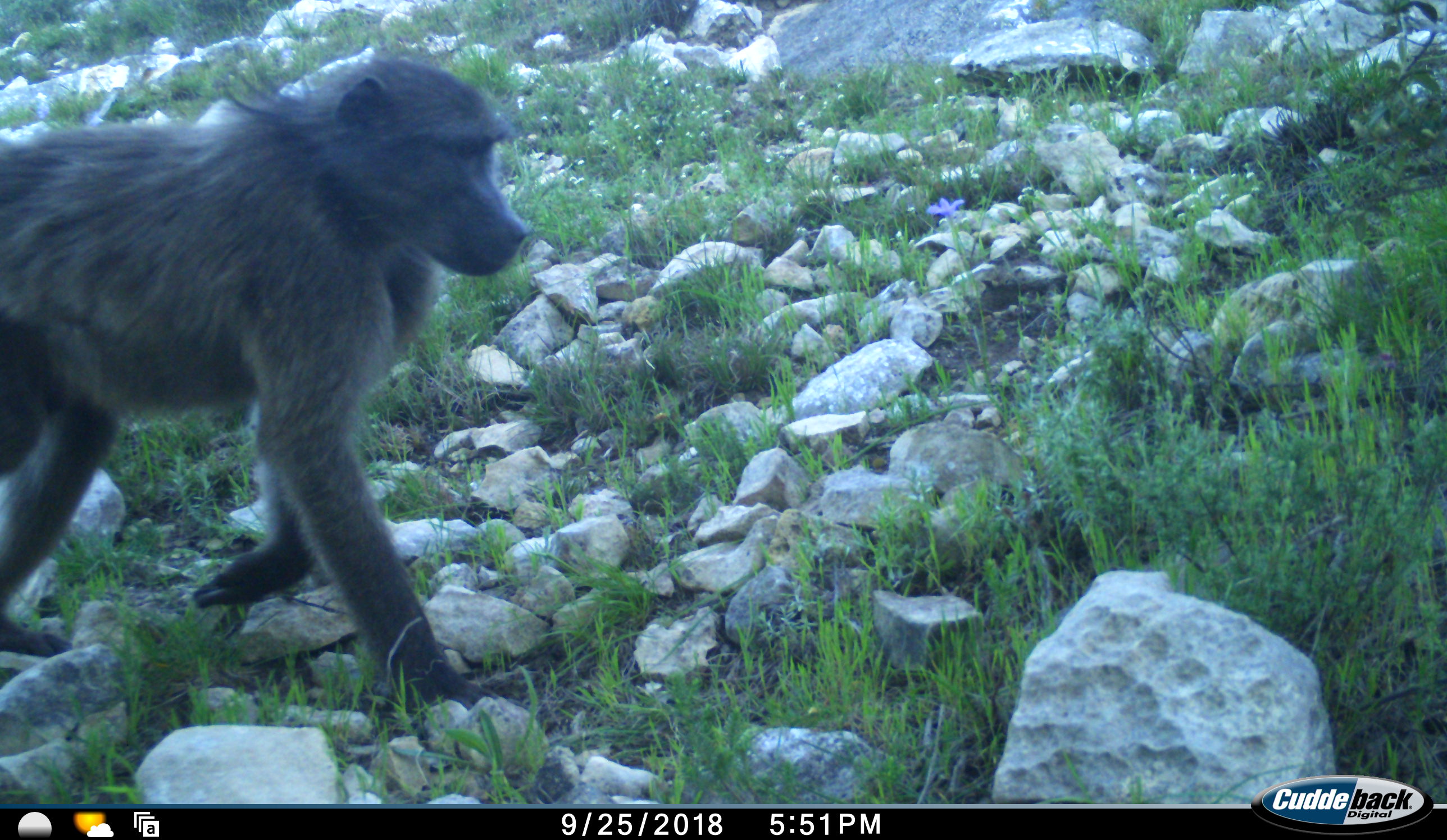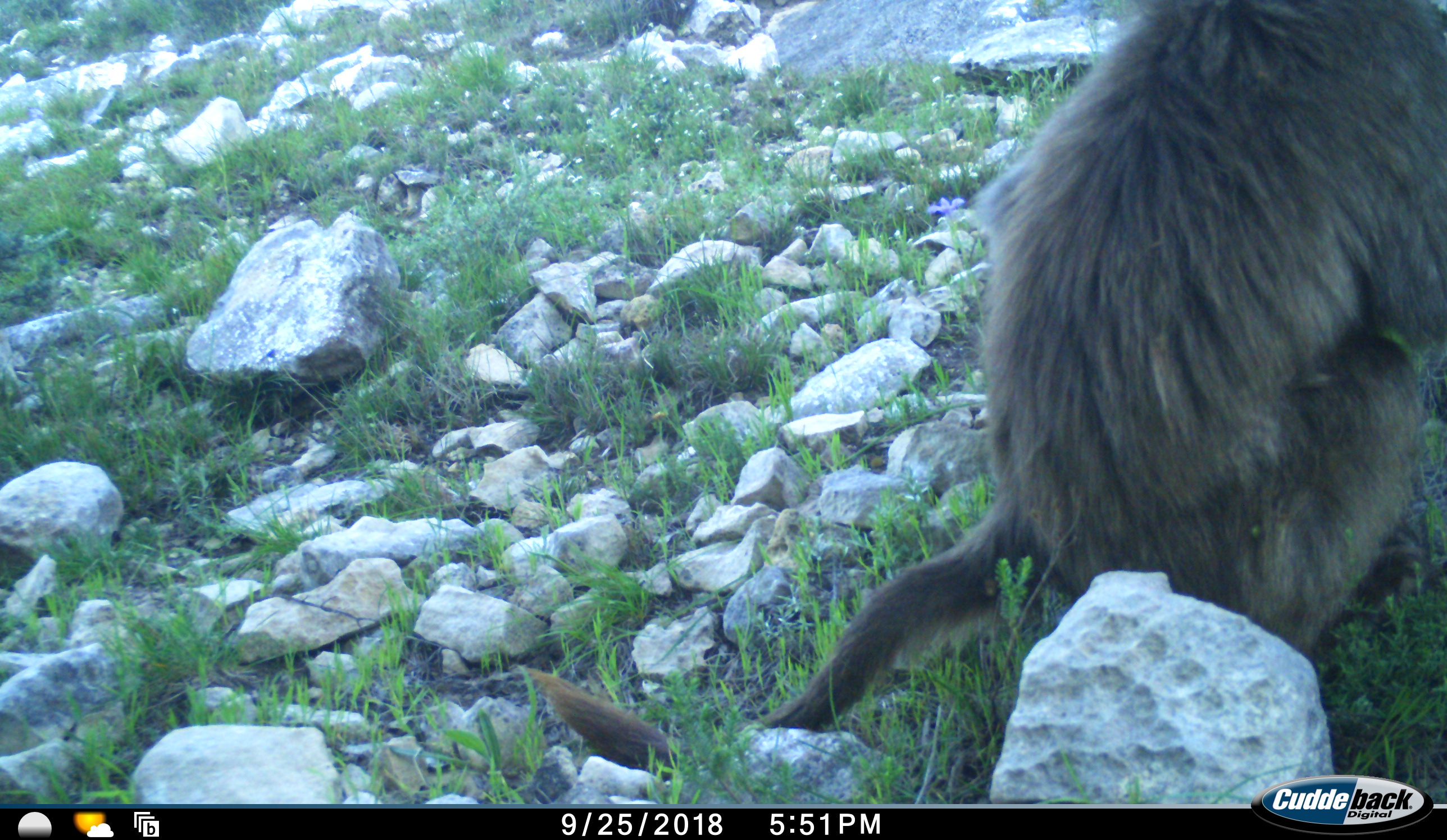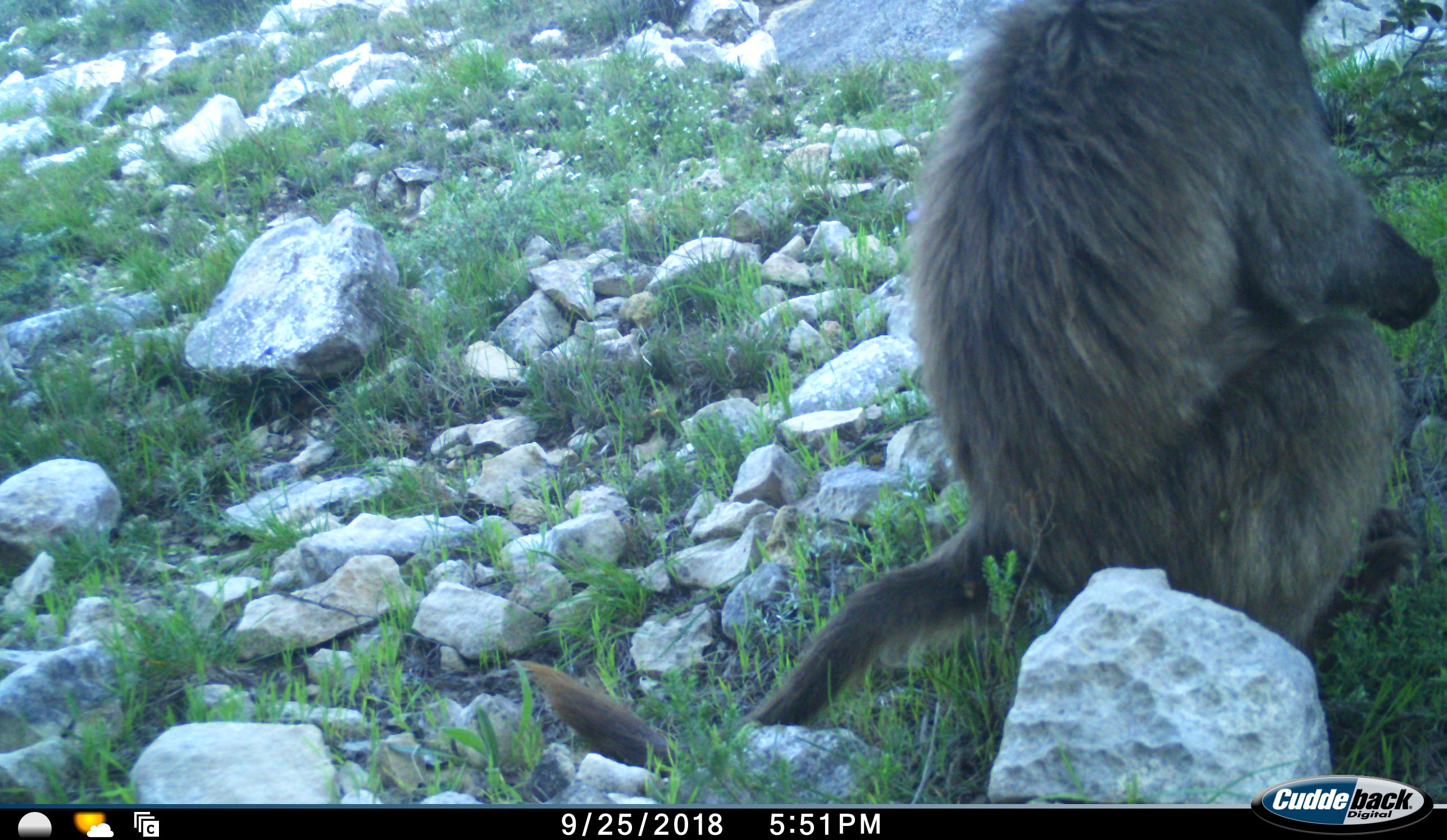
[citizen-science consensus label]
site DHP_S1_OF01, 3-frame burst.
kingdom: Animalia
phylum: Chordata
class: Mammalia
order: Primates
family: Cercopithecidae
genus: Papio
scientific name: Papio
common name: baboon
Baboon (Papio), count 1. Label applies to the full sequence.